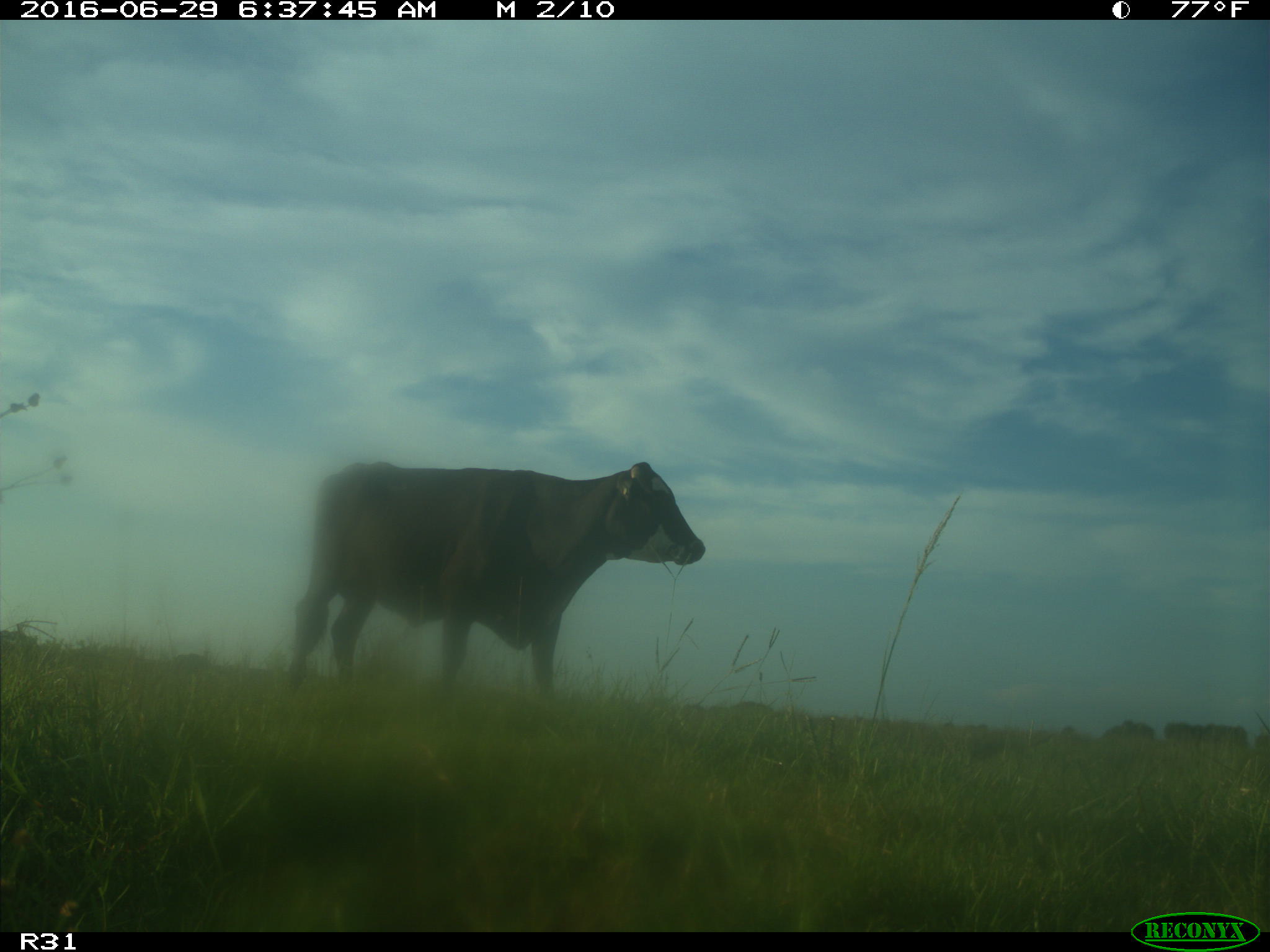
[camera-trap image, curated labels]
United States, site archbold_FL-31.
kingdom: Animalia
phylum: Chordata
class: Mammalia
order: Artiodactyla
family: Bovidae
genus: Bos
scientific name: Bos taurus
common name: domestic cow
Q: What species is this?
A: Bos taurus (domestic cow).